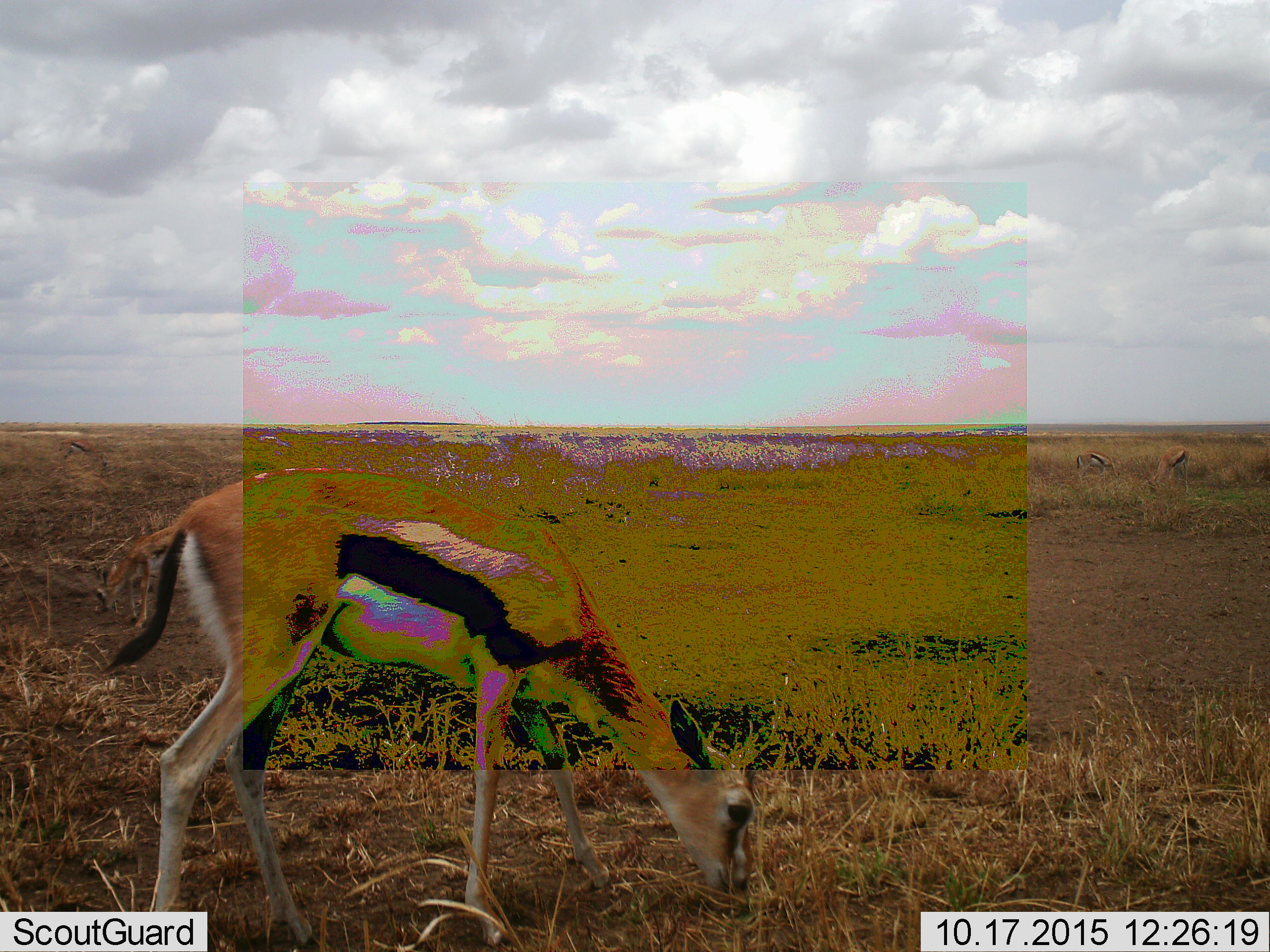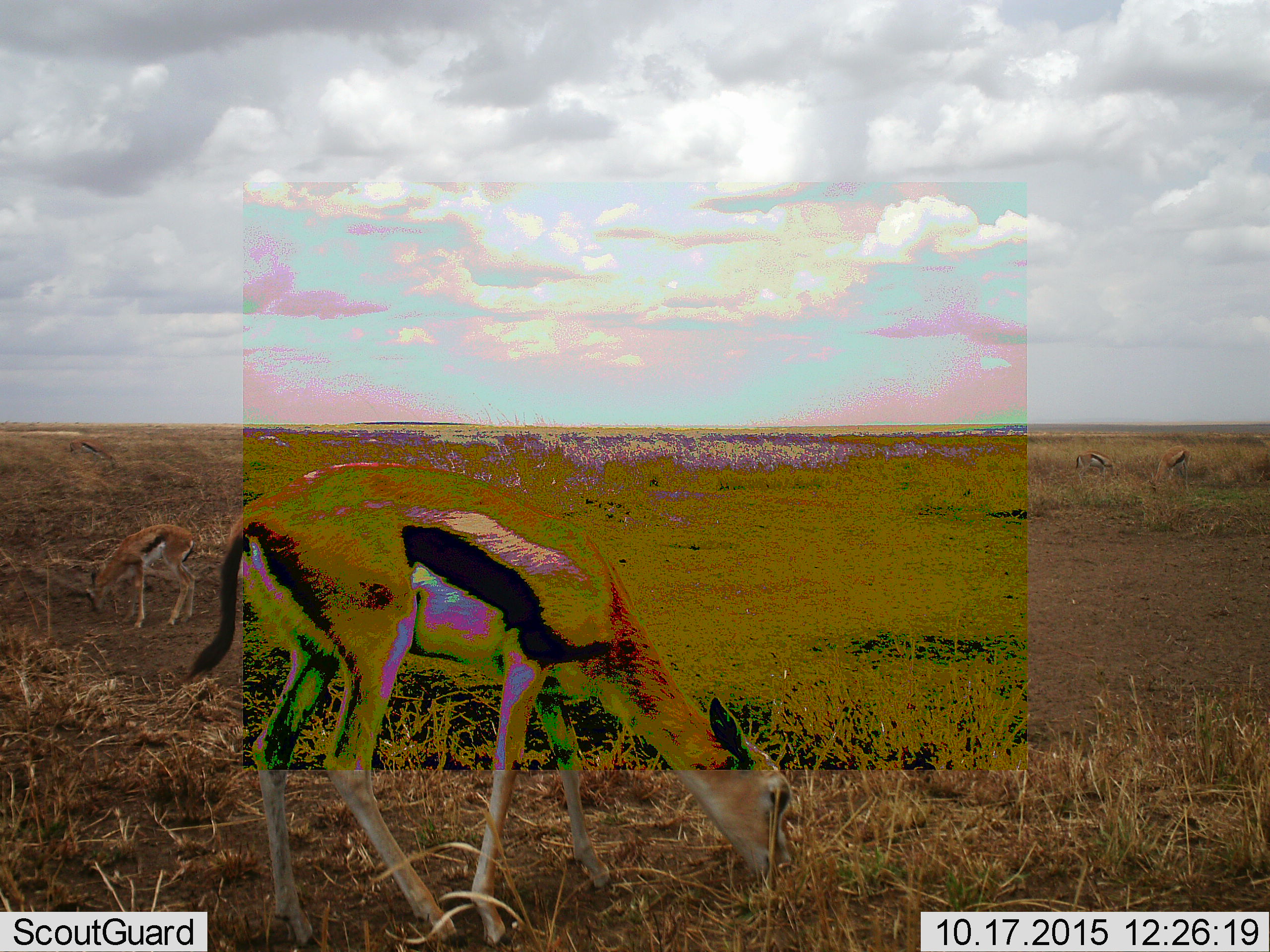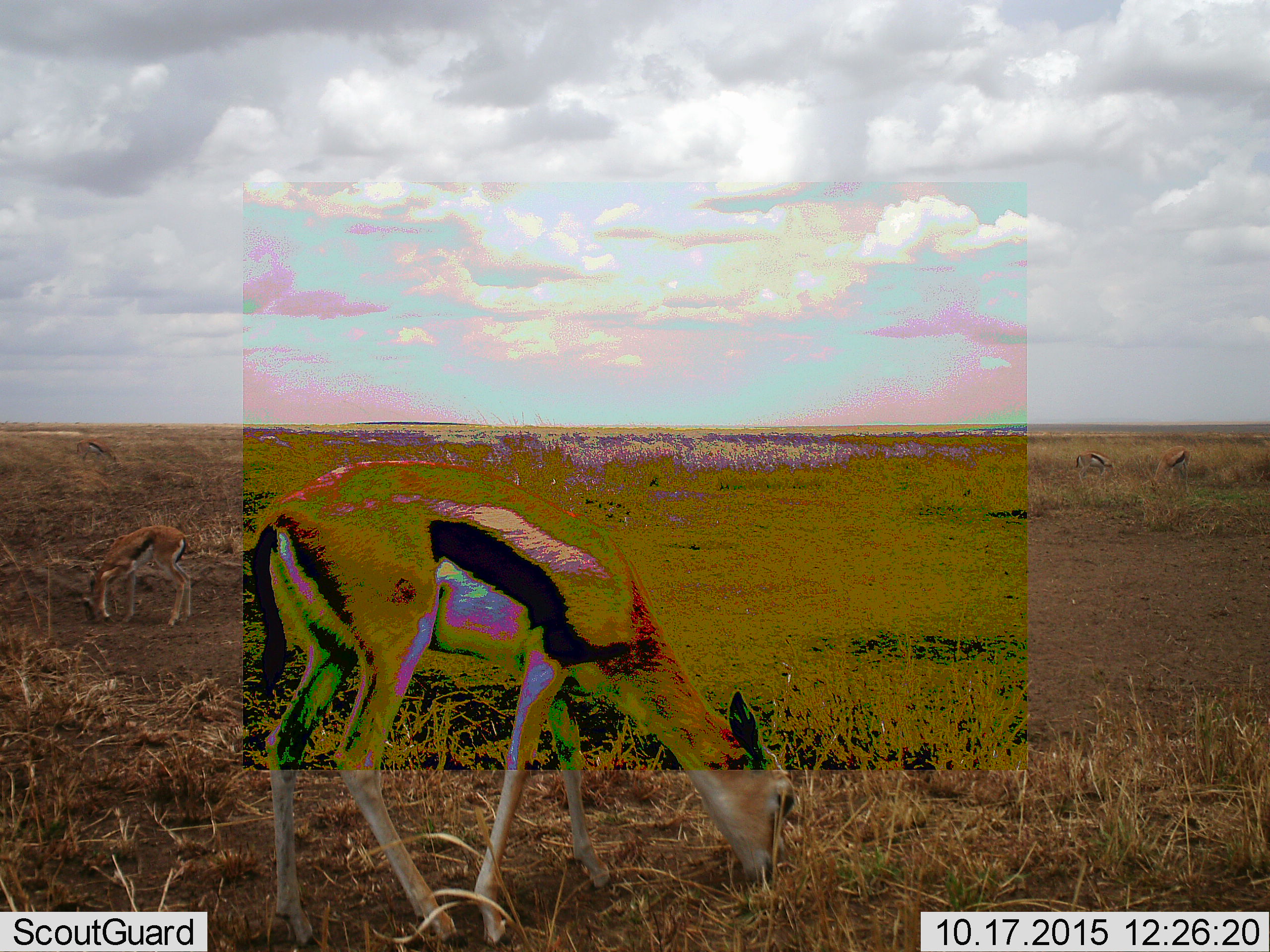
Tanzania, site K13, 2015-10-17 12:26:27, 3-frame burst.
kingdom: Animalia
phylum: Chordata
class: Mammalia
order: Artiodactyla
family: Bovidae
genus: Eudorcas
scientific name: Eudorcas thomsonii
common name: thomson's gazelle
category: gazellethomsons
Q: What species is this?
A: Gazellethomsons (thomson's gazelle) (Eudorcas thomsonii).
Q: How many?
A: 4.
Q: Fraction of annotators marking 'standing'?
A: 0%.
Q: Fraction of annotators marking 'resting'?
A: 0%.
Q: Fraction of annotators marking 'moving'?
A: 11%.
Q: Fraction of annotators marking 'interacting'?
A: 0%.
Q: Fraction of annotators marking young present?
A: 0%.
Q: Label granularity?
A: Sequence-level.